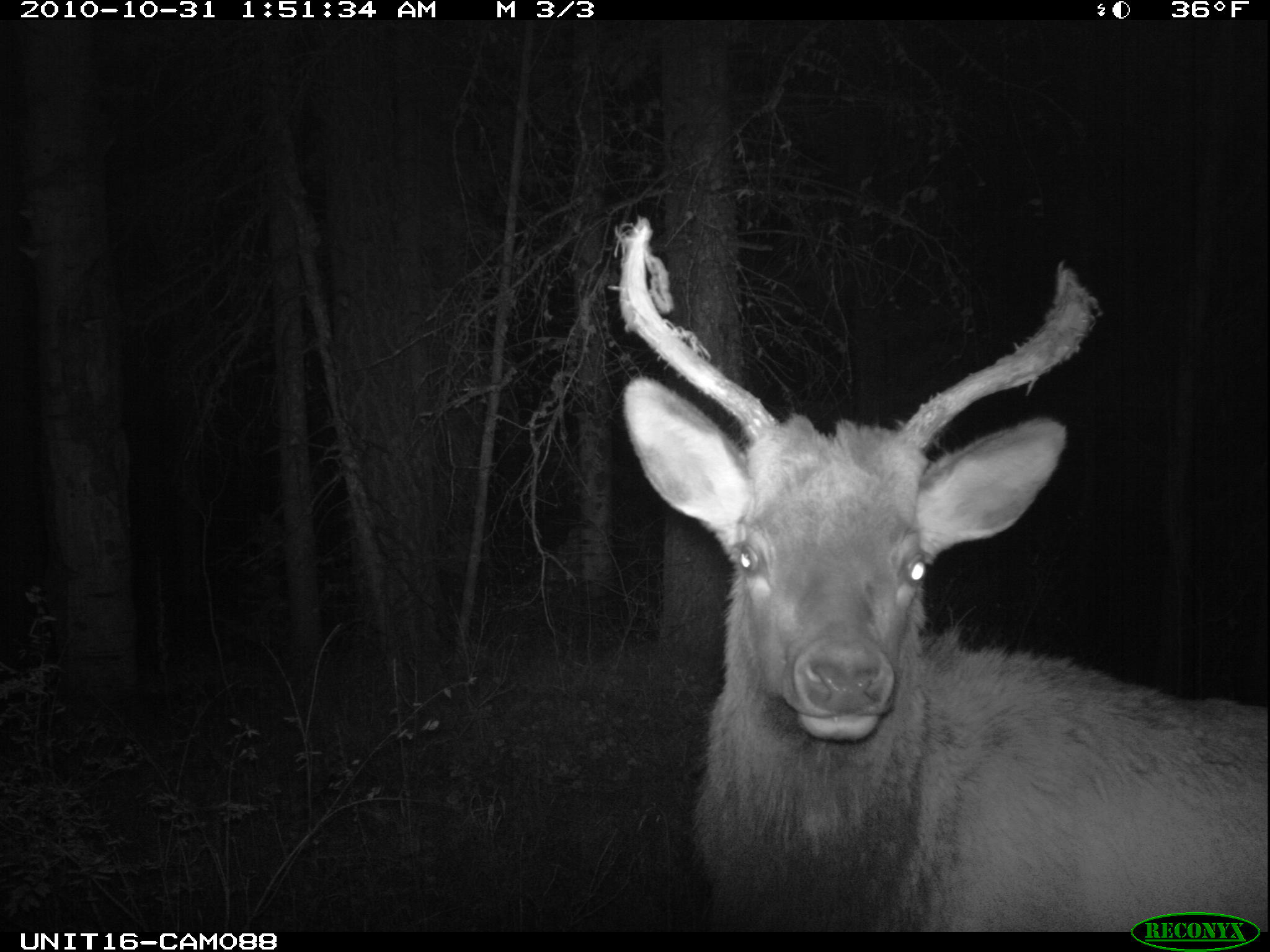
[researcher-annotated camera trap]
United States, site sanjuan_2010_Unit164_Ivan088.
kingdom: Animalia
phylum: Chordata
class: Mammalia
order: Artiodactyla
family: Cervidae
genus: Cervus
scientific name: Cervus elaphus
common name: red deer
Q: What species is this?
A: Cervus elaphus (red deer).